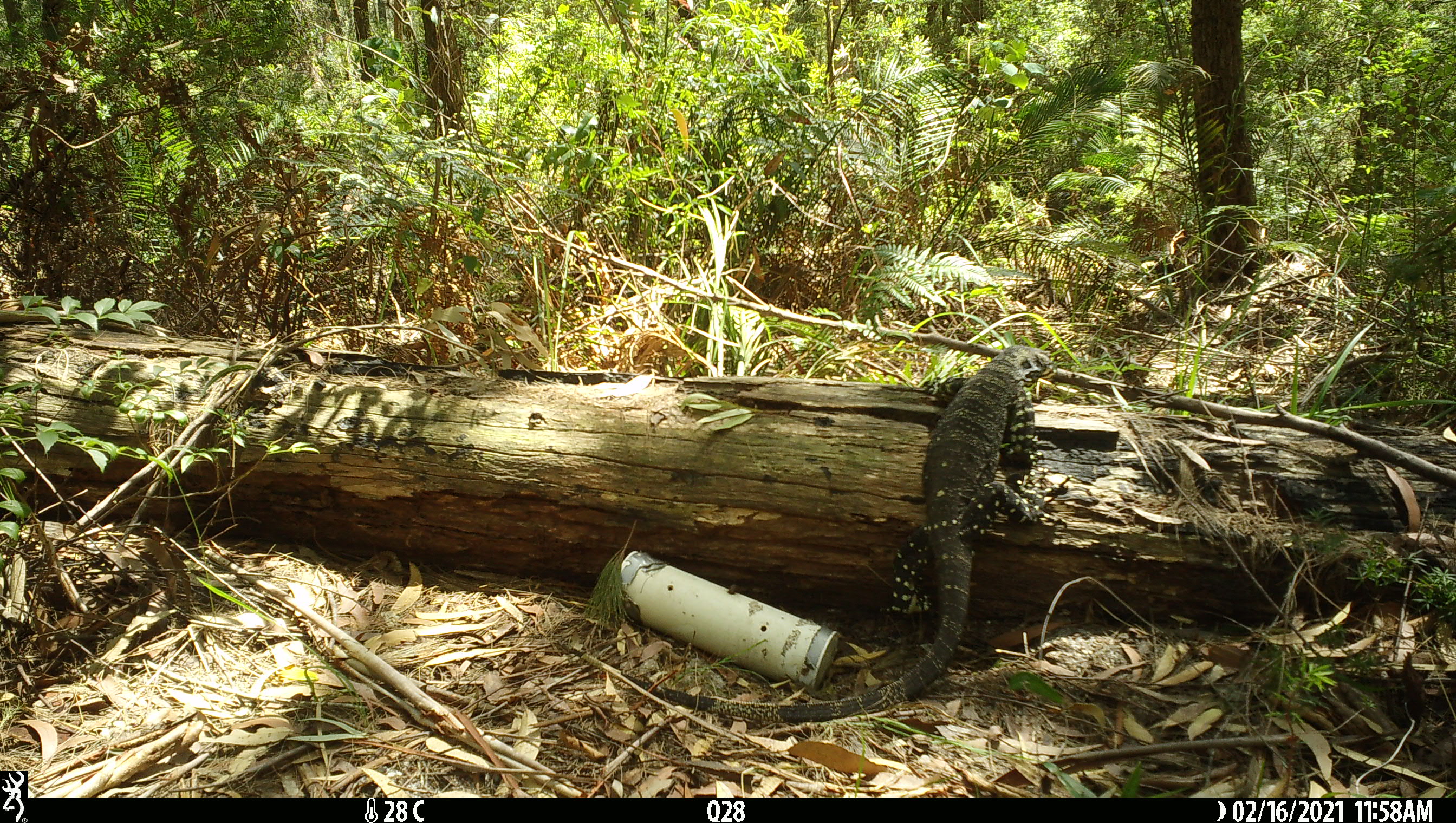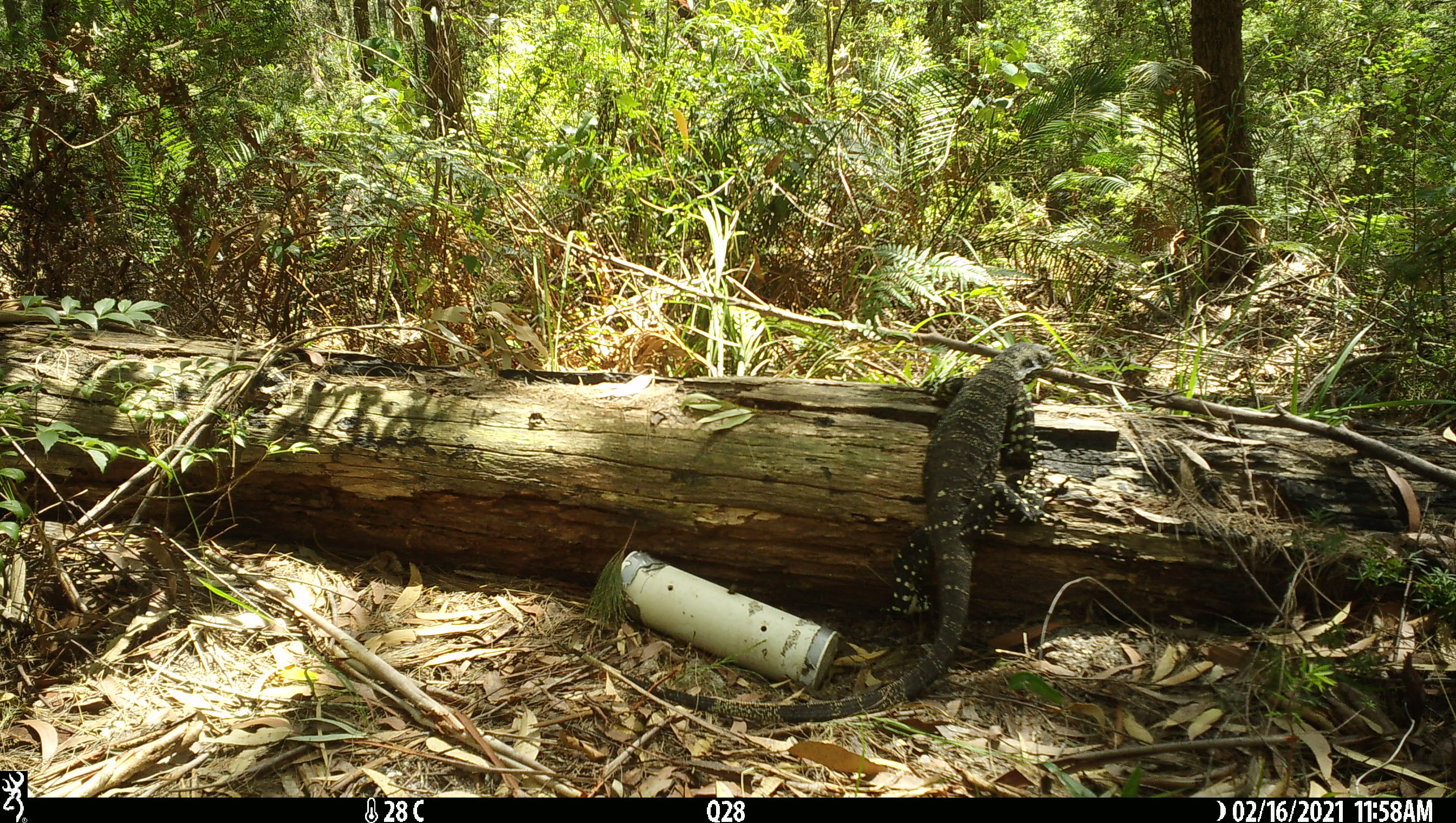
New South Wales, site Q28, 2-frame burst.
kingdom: Animalia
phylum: Chordata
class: Reptilia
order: Squamata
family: Varanidae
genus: Varanus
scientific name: Varanus varius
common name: lace monitor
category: goanna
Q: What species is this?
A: Goanna (lace monitor) (Varanus varius).